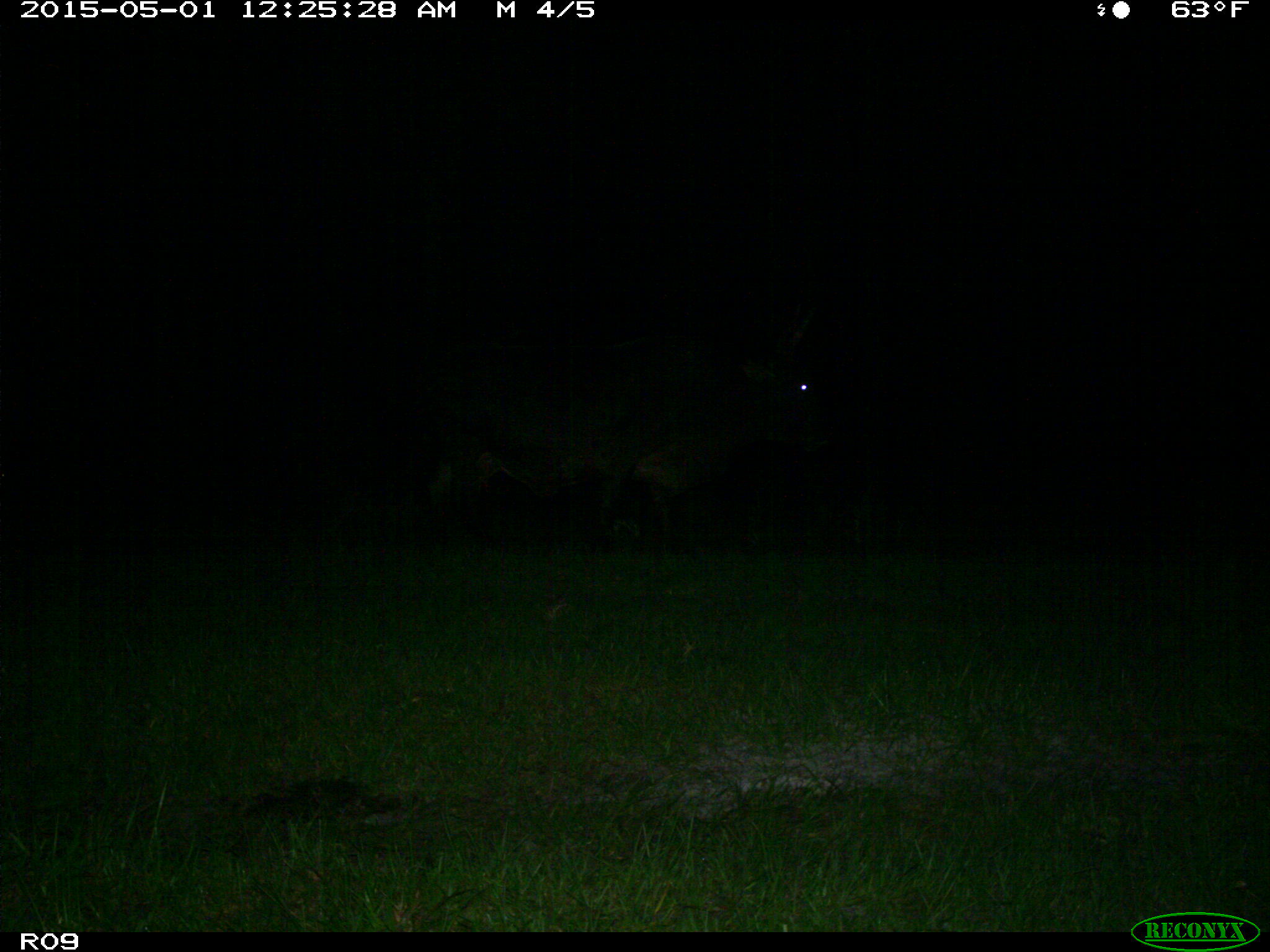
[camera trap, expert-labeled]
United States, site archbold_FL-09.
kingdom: Animalia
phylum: Chordata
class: Mammalia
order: Artiodactyla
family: Bovidae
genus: Bos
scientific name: Bos taurus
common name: domestic cow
Bos taurus (domestic cow).